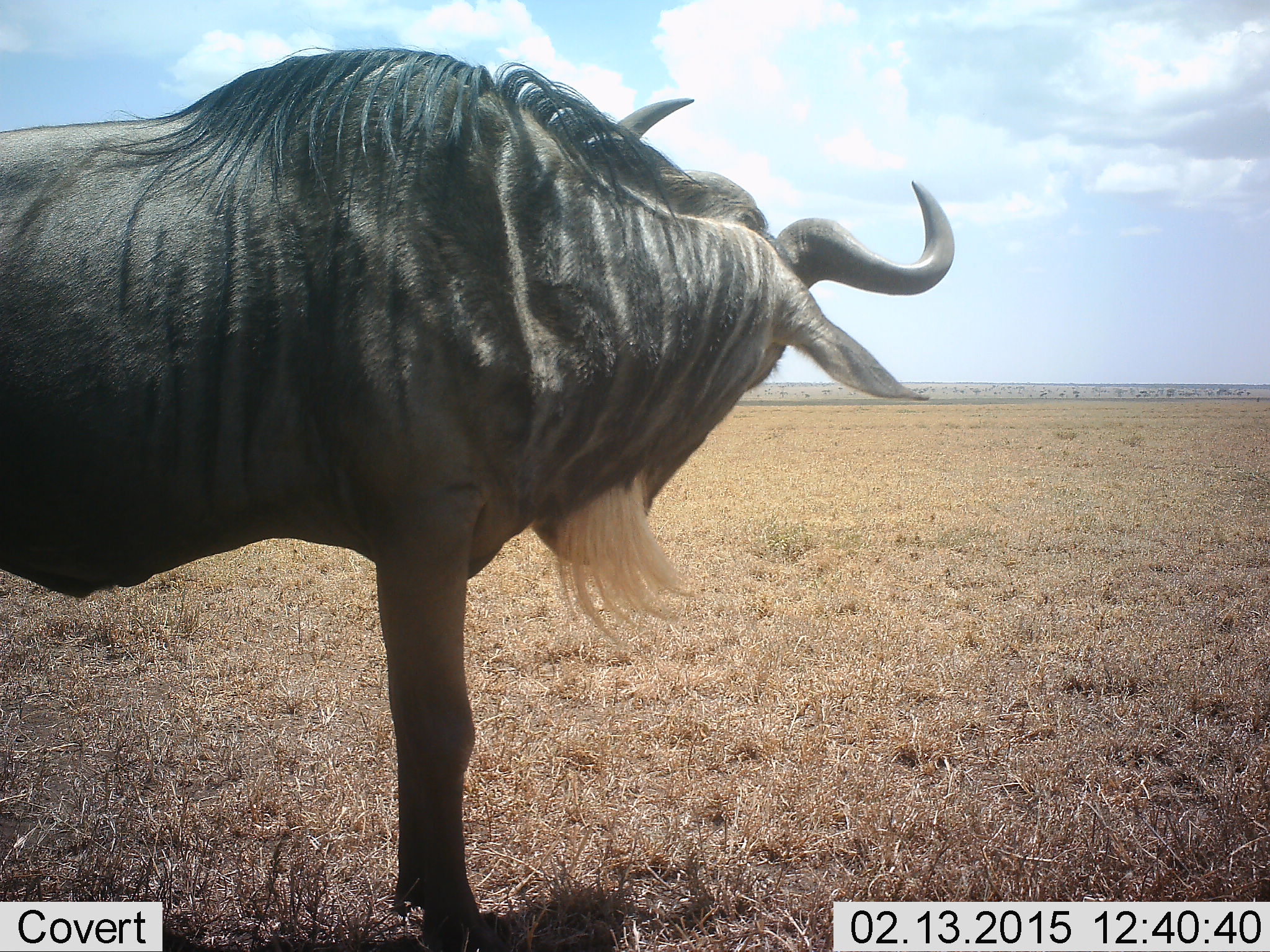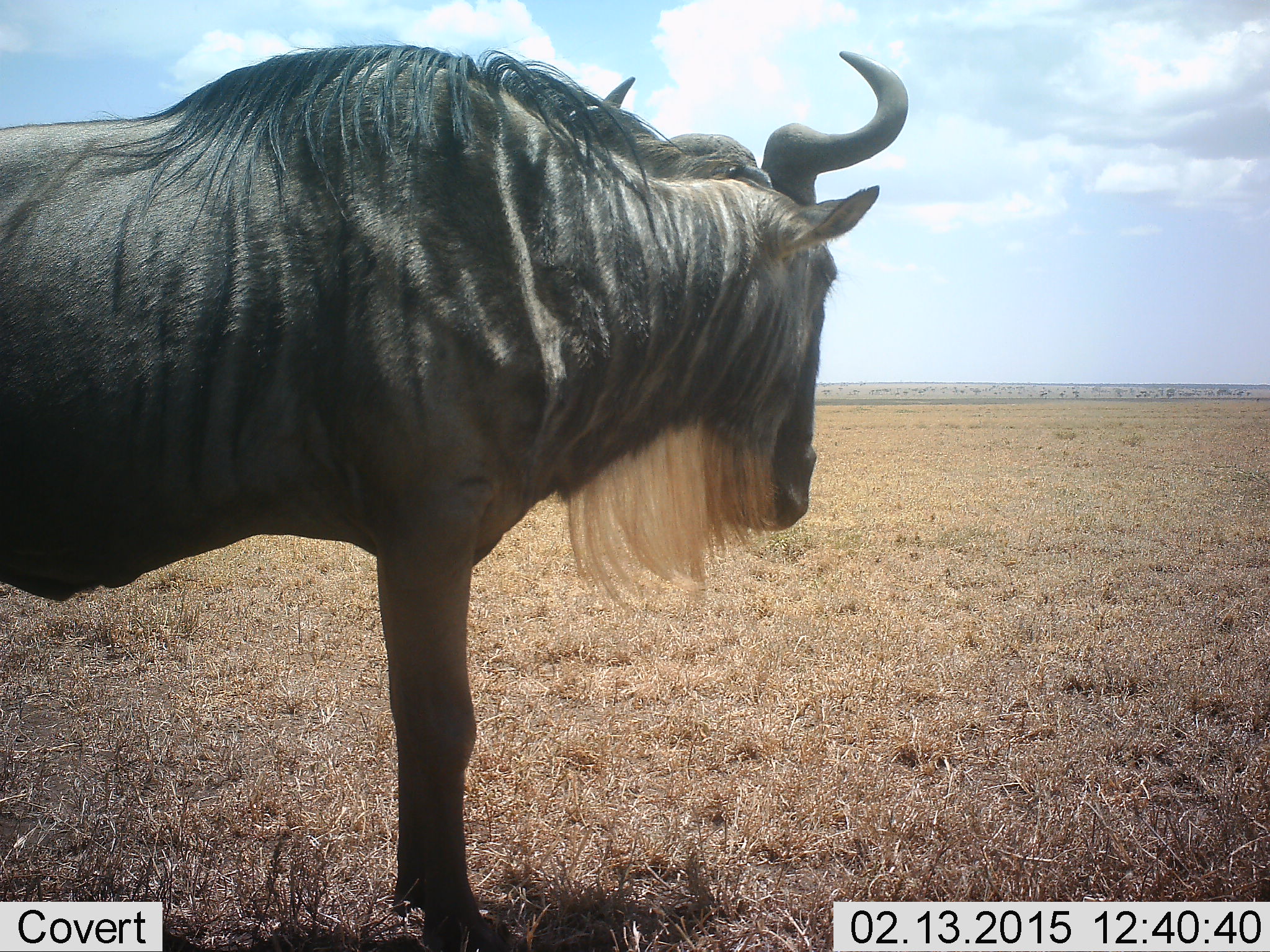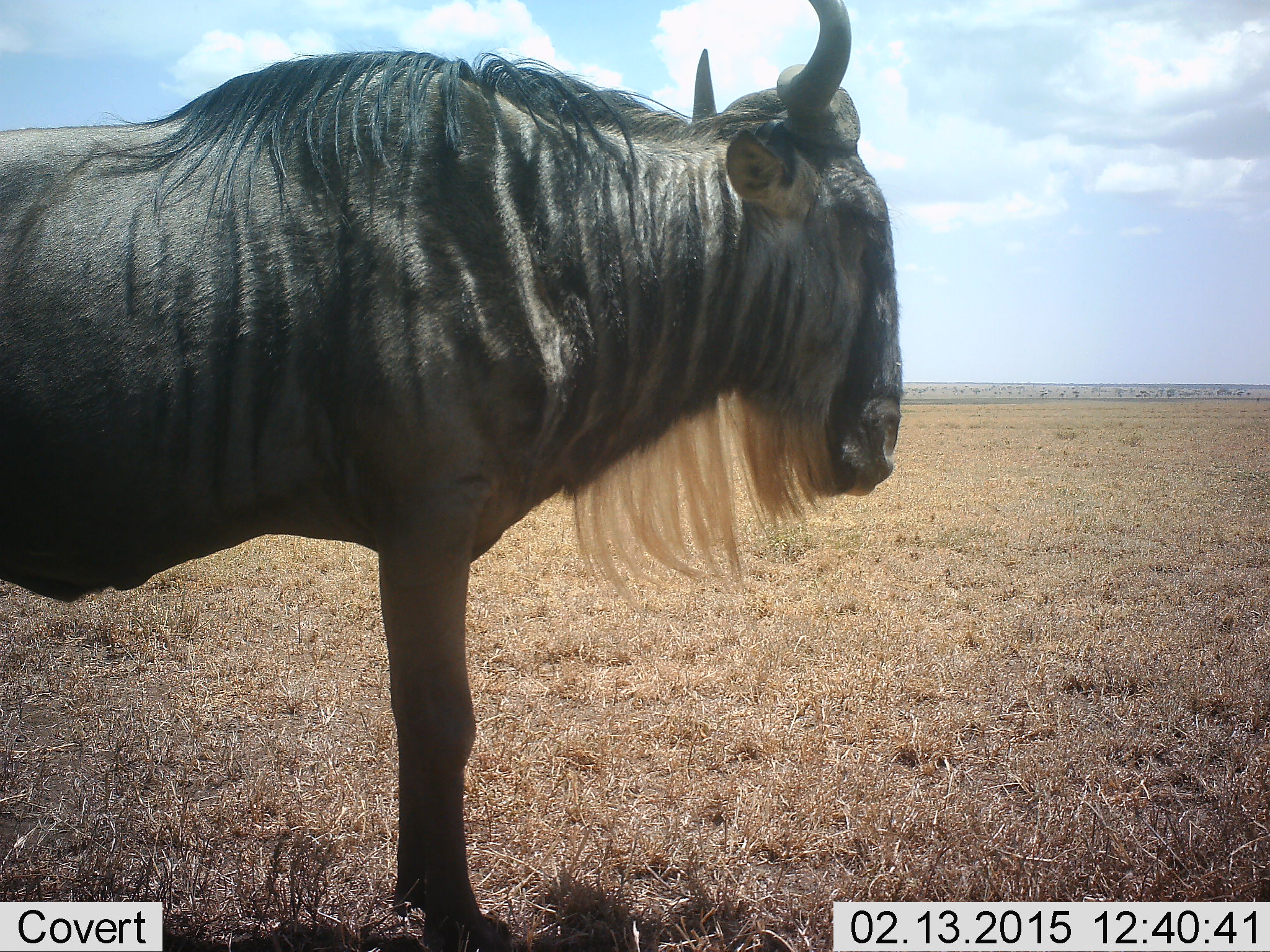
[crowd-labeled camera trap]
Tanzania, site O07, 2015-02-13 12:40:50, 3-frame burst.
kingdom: Animalia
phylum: Chordata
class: Mammalia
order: Artiodactyla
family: Bovidae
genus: Connochaetes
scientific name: Connochaetes taurinus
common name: blue wildebeest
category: wildebeest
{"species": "wildebeest (blue wildebeest) (Connochaetes taurinus)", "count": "1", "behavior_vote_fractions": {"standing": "100%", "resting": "0%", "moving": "0%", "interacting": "0%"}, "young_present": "0%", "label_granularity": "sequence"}